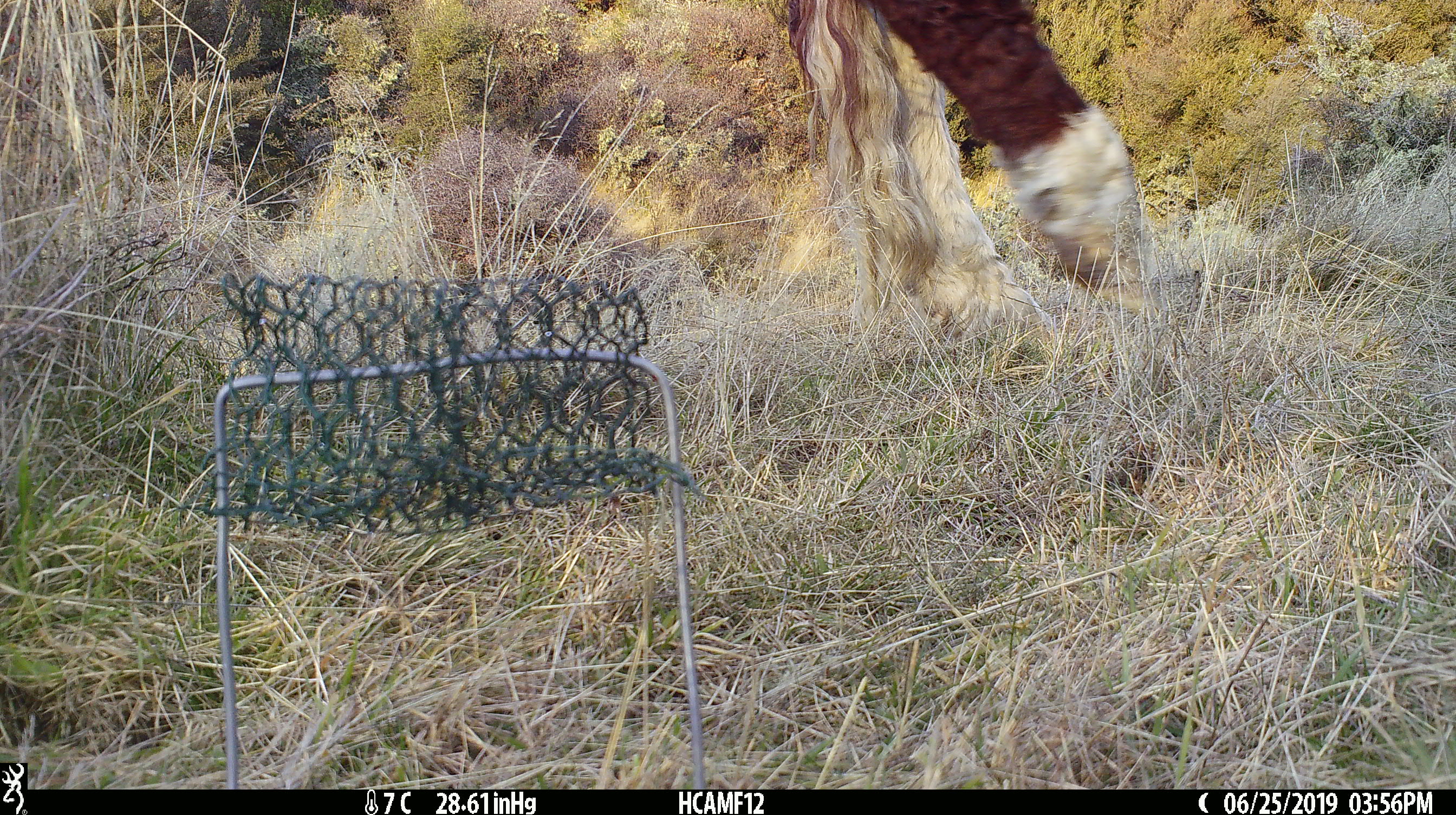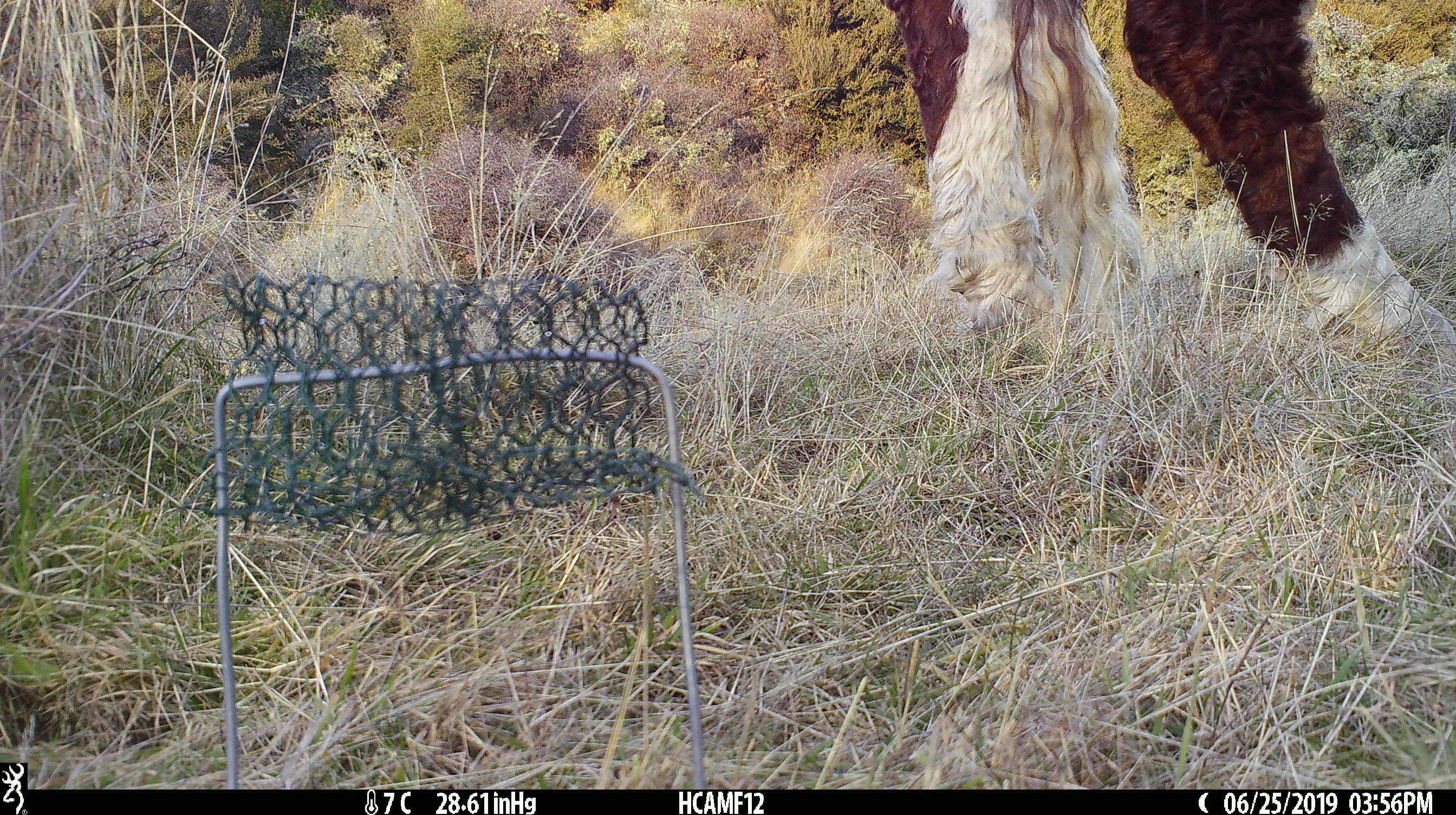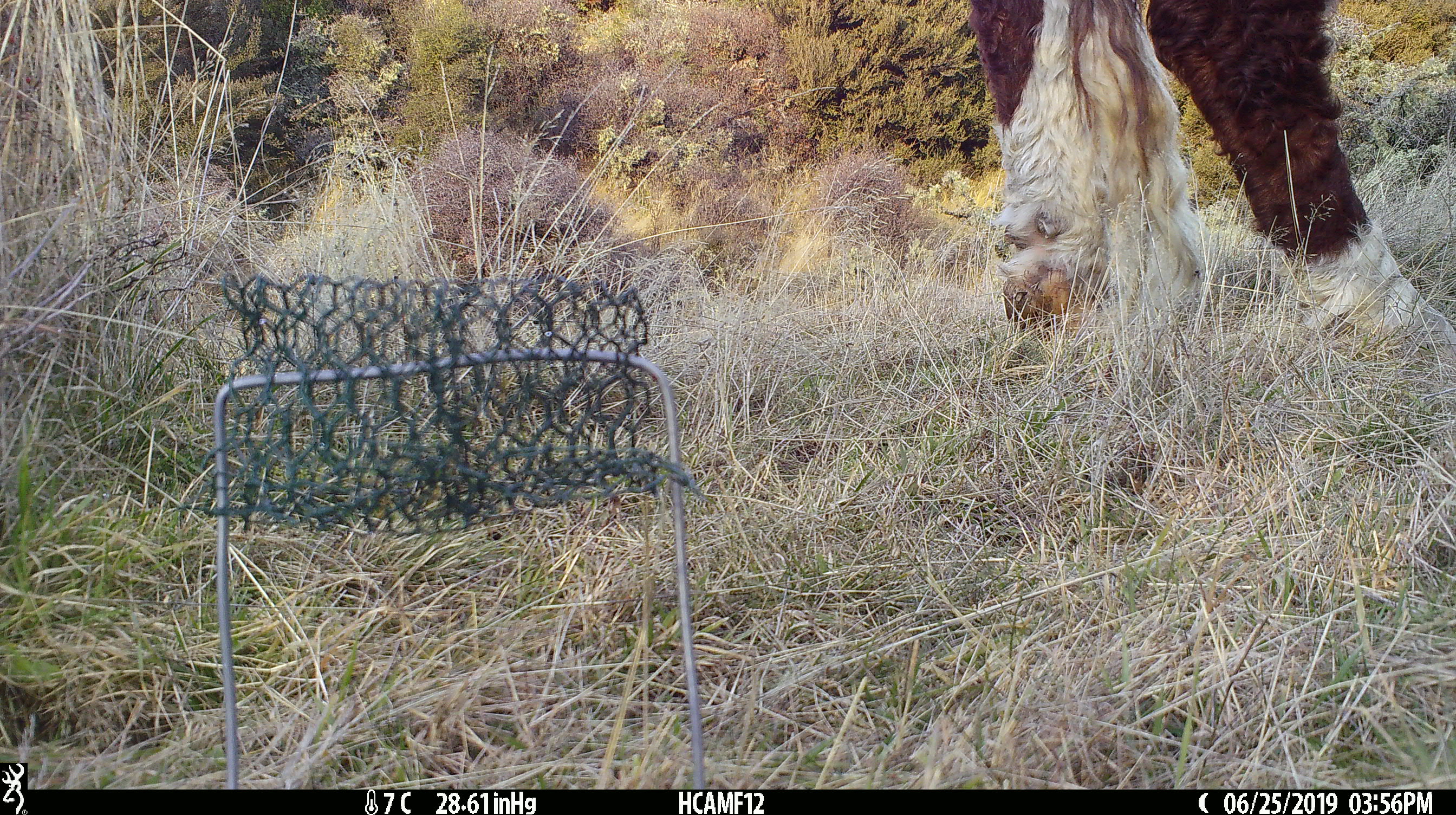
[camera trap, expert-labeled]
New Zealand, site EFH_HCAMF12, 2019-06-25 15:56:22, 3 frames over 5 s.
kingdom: Animalia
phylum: Chordata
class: Mammalia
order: Artiodactyla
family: Bovidae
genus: Bos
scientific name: Bos taurus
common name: domestic cow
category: cow